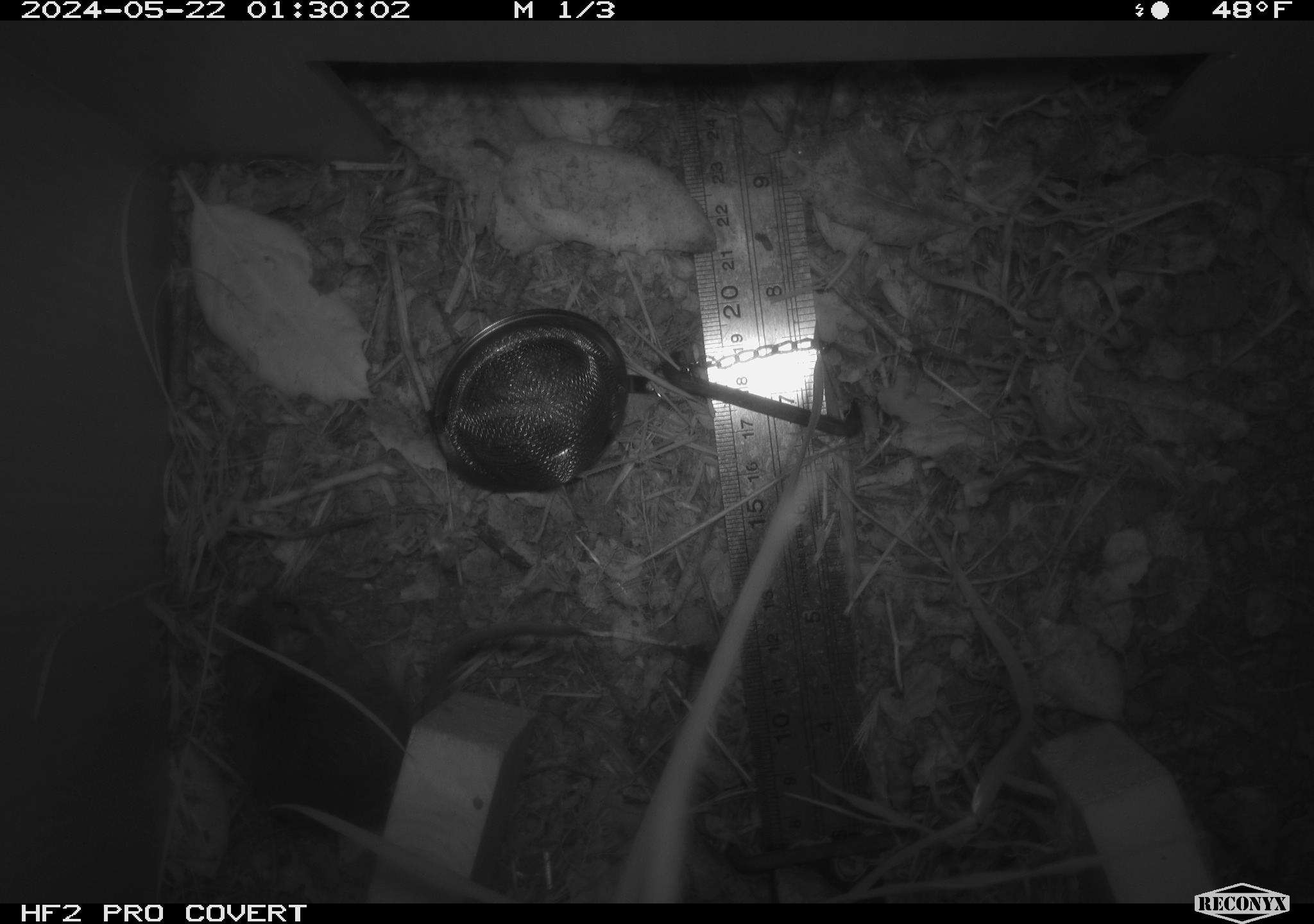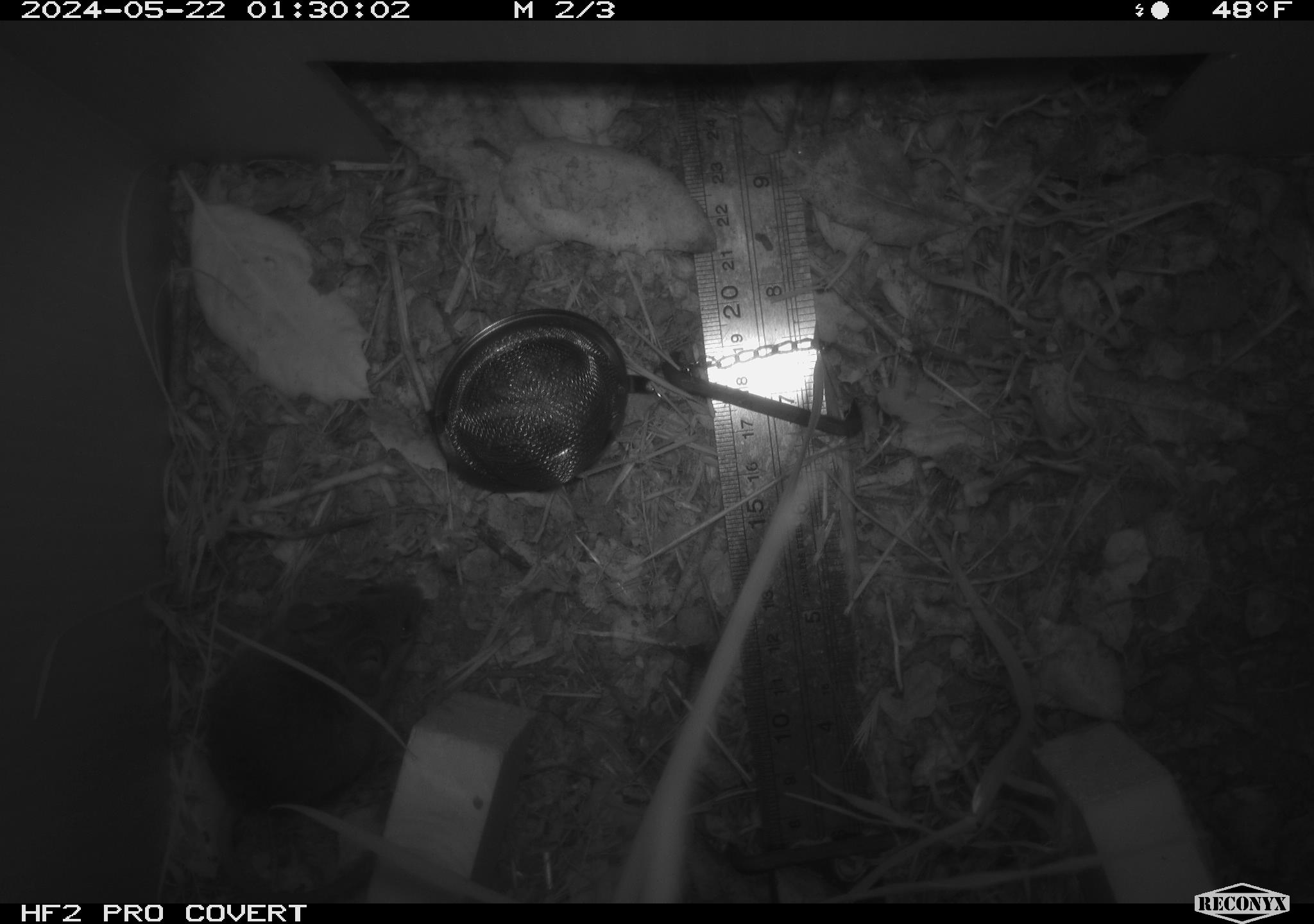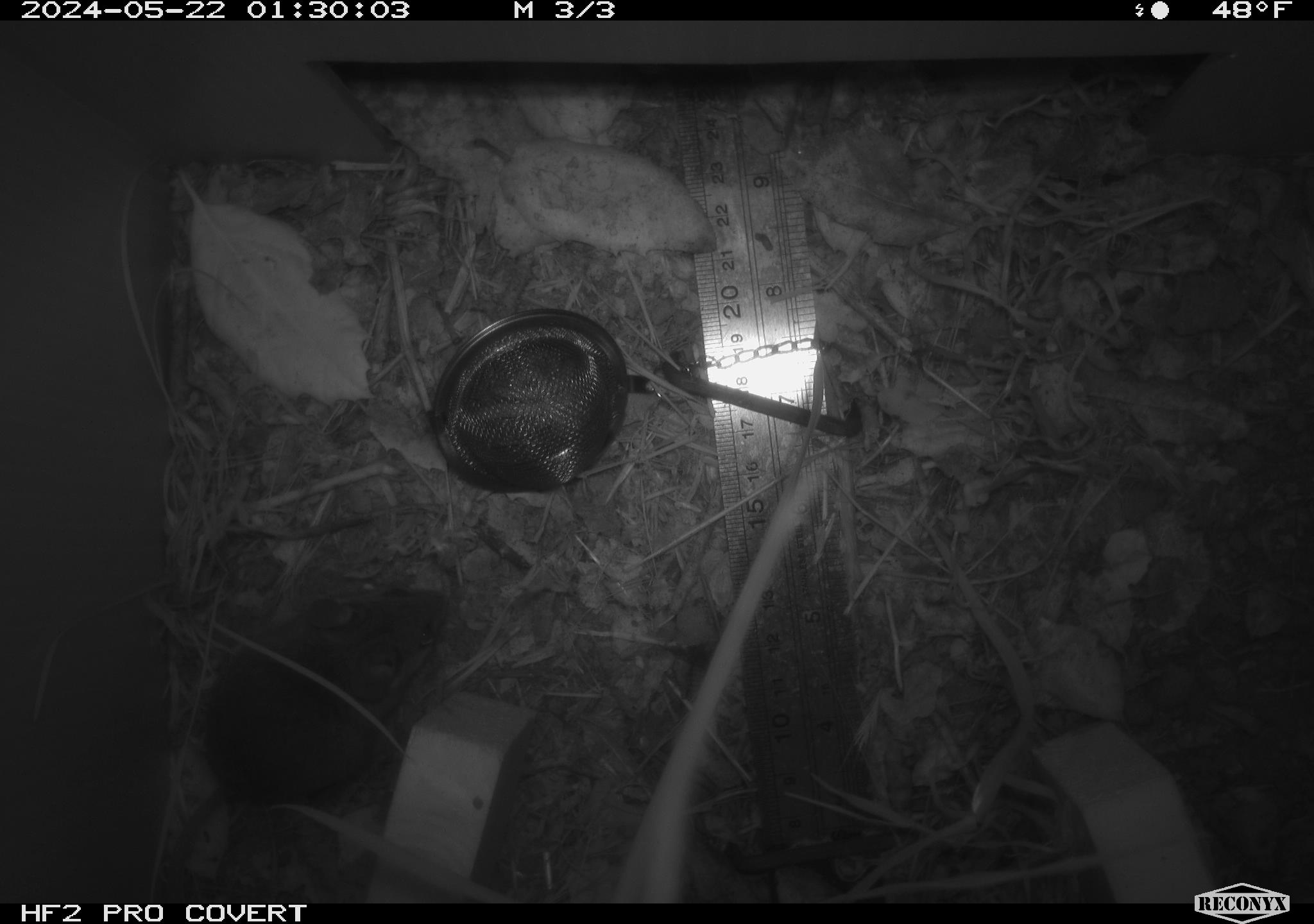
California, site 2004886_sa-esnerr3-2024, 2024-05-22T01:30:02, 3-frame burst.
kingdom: Animalia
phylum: Chordata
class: Mammalia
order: Rodentia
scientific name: Rodentia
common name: rodent